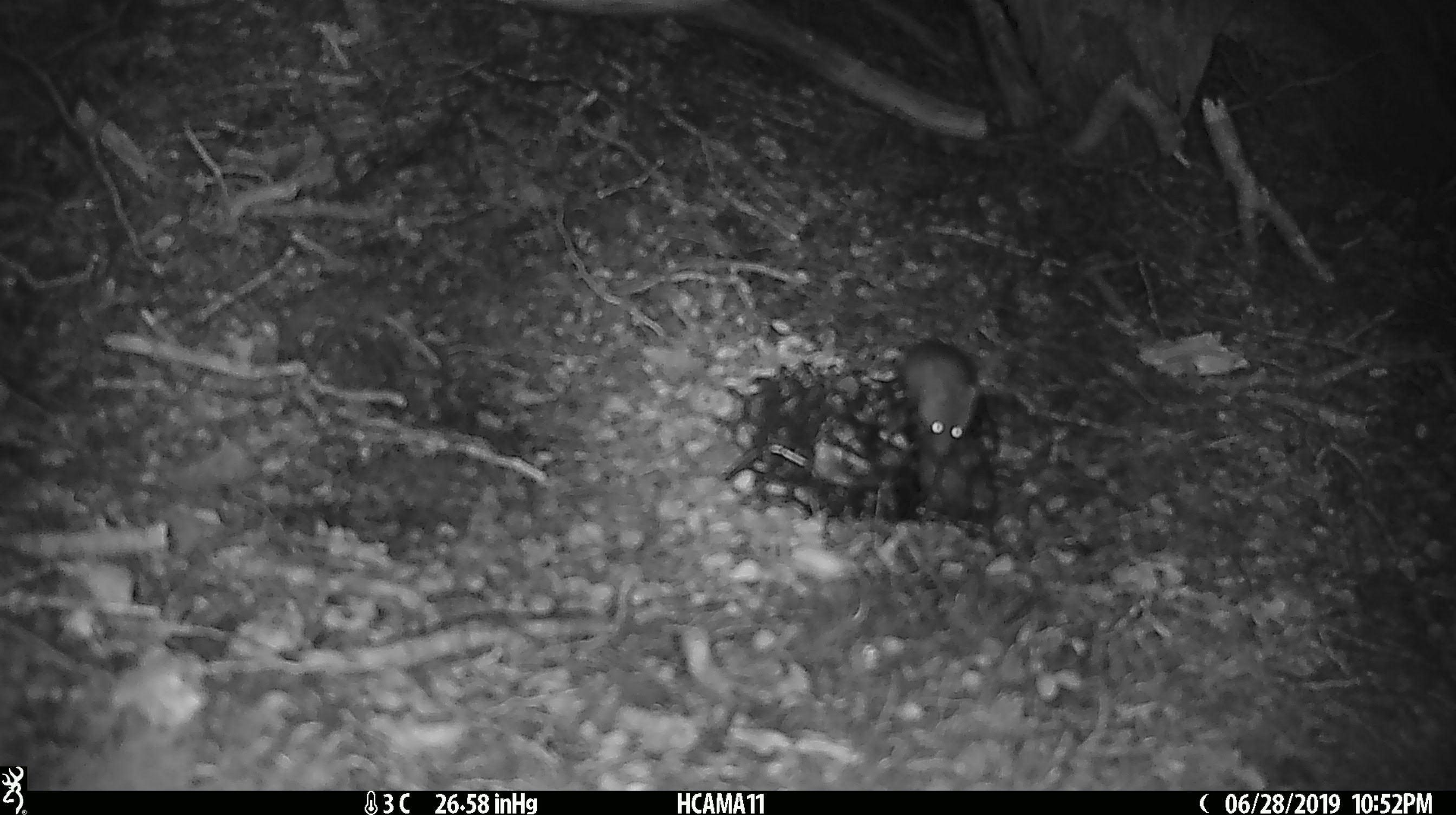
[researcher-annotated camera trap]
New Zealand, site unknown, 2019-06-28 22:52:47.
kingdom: Animalia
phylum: Chordata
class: Mammalia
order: Rodentia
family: Muridae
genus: Mus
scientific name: Mus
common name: mouse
Mouse (Mus).